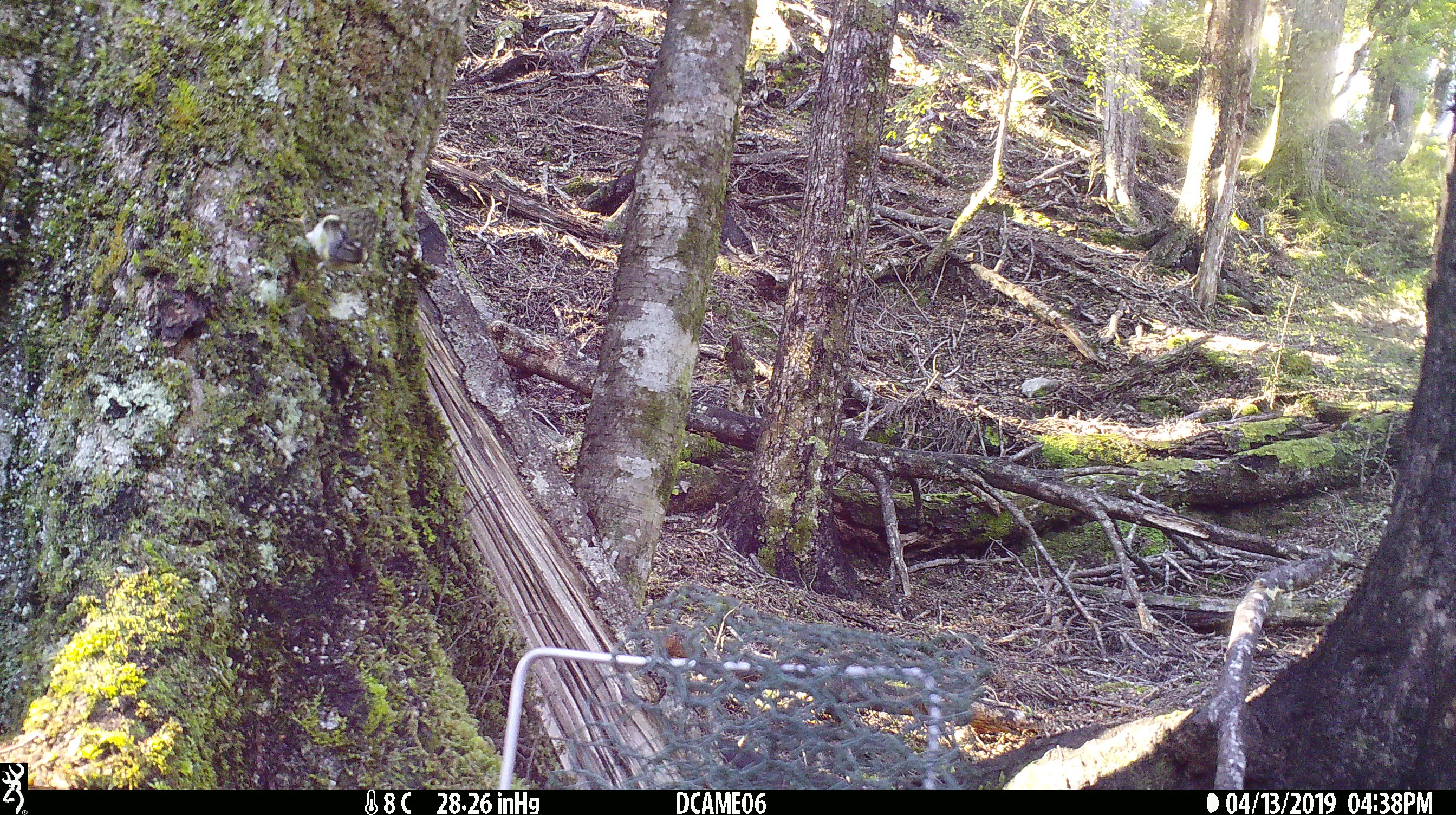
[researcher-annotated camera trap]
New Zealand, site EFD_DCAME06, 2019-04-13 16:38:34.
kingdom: Animalia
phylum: Chordata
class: Aves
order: Passeriformes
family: Acanthisittidae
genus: Acanthisitta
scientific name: Acanthisitta chloris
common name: rifleman